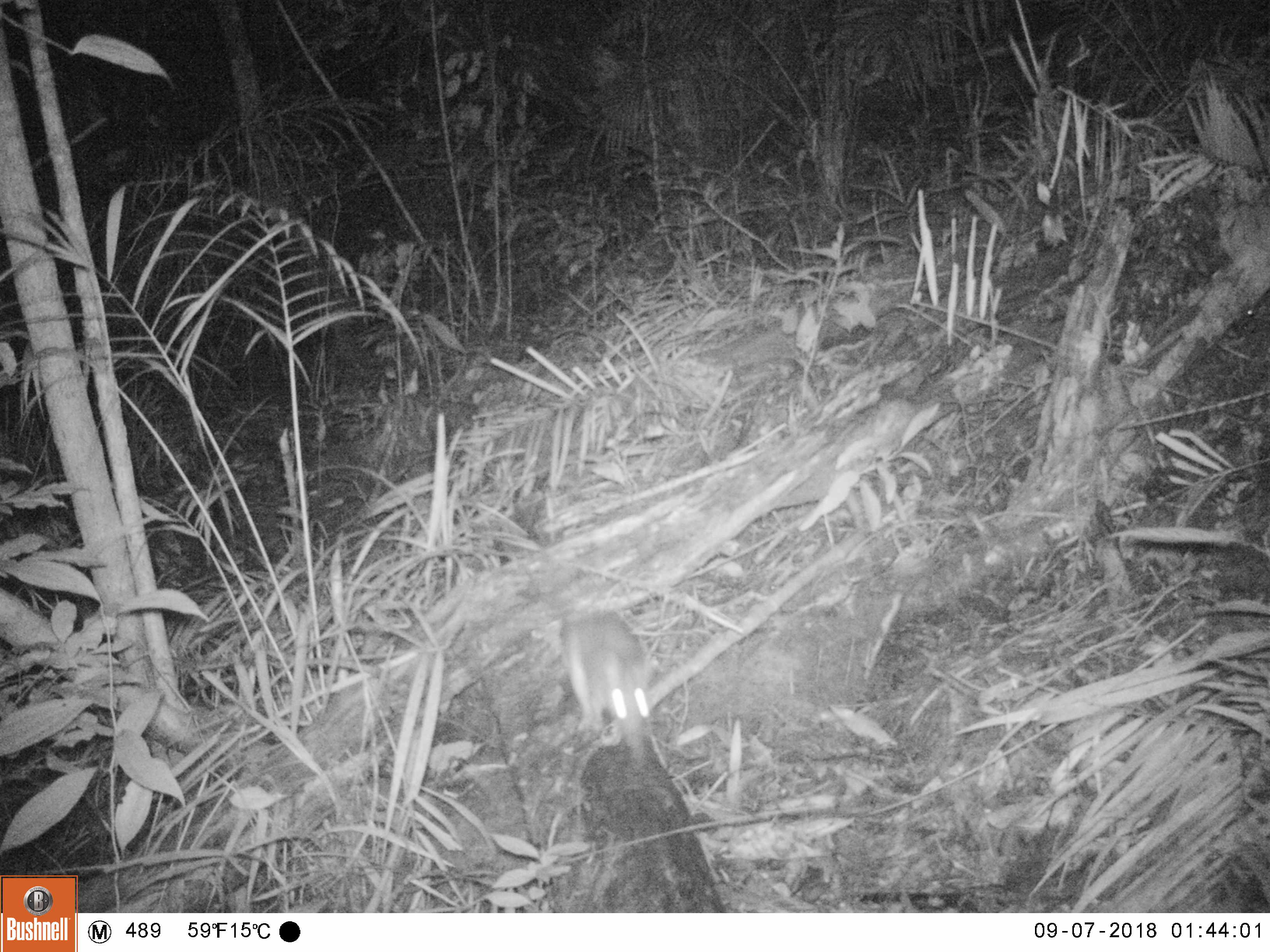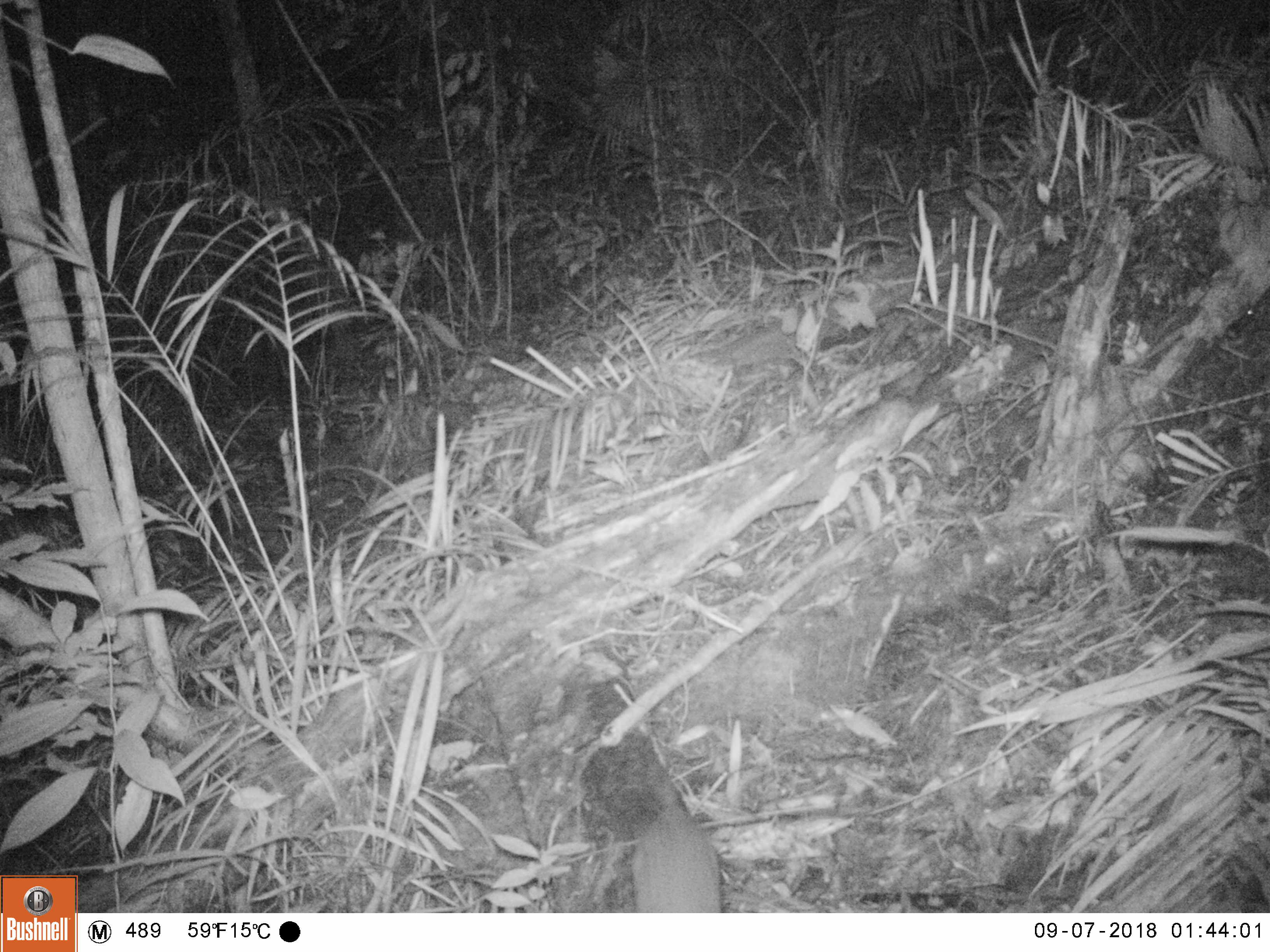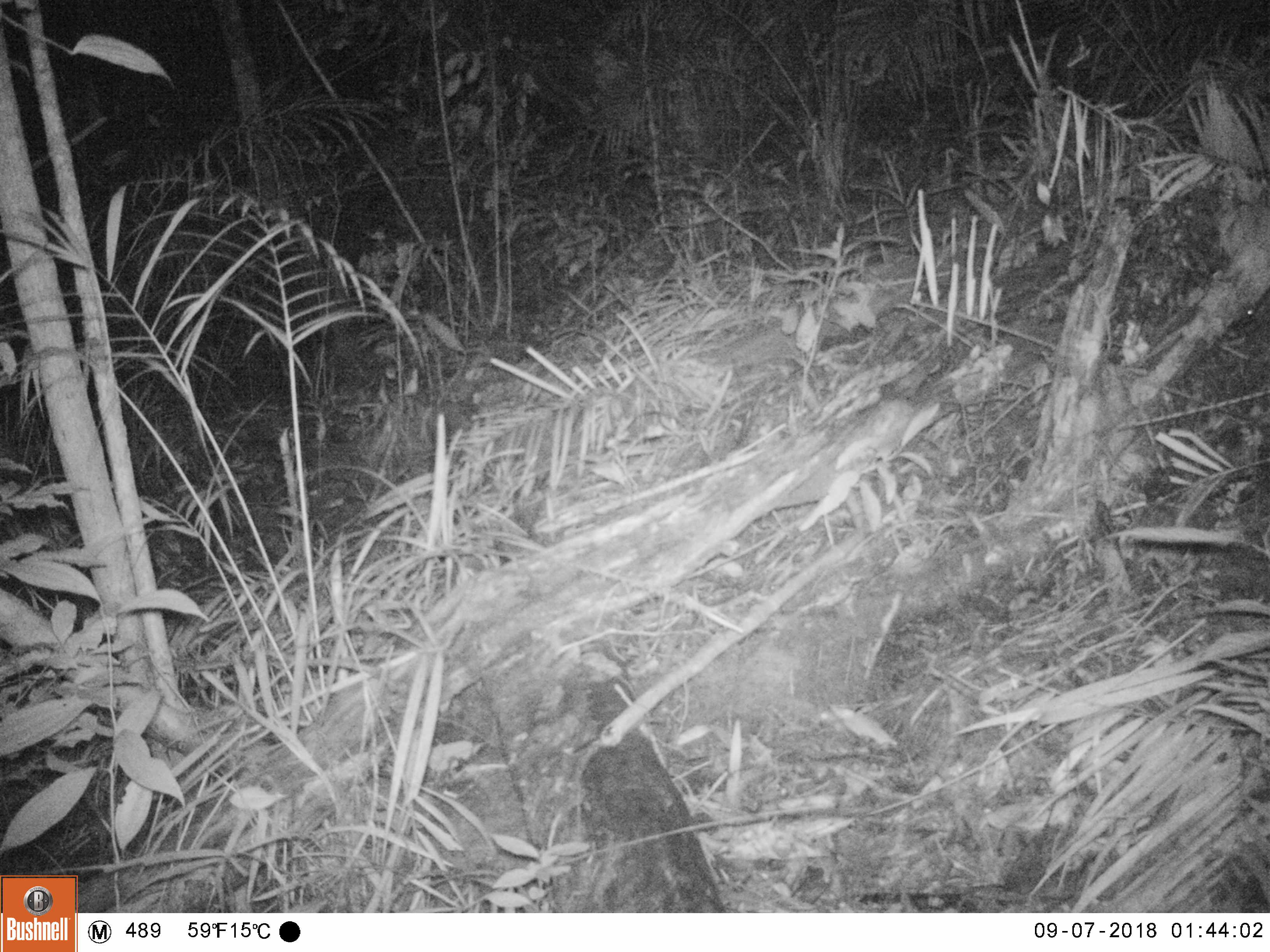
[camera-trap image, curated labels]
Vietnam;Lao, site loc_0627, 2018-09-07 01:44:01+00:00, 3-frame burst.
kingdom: Animalia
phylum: Chordata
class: Mammalia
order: Rodentia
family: Muridae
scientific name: Muridae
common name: old-world mice and rats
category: unidentified murid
Unidentified murid (old-world mice and rats) (Muridae). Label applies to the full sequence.